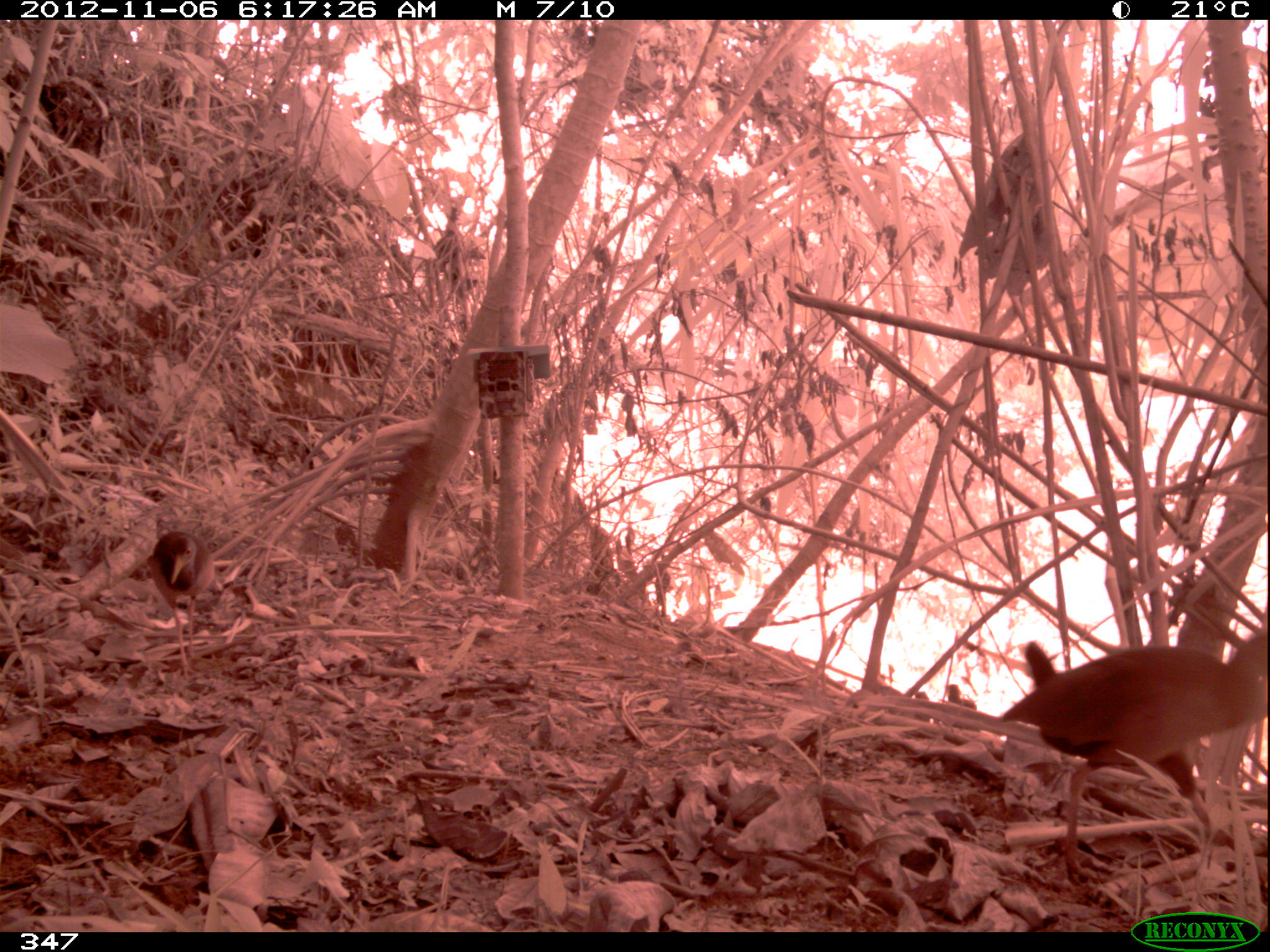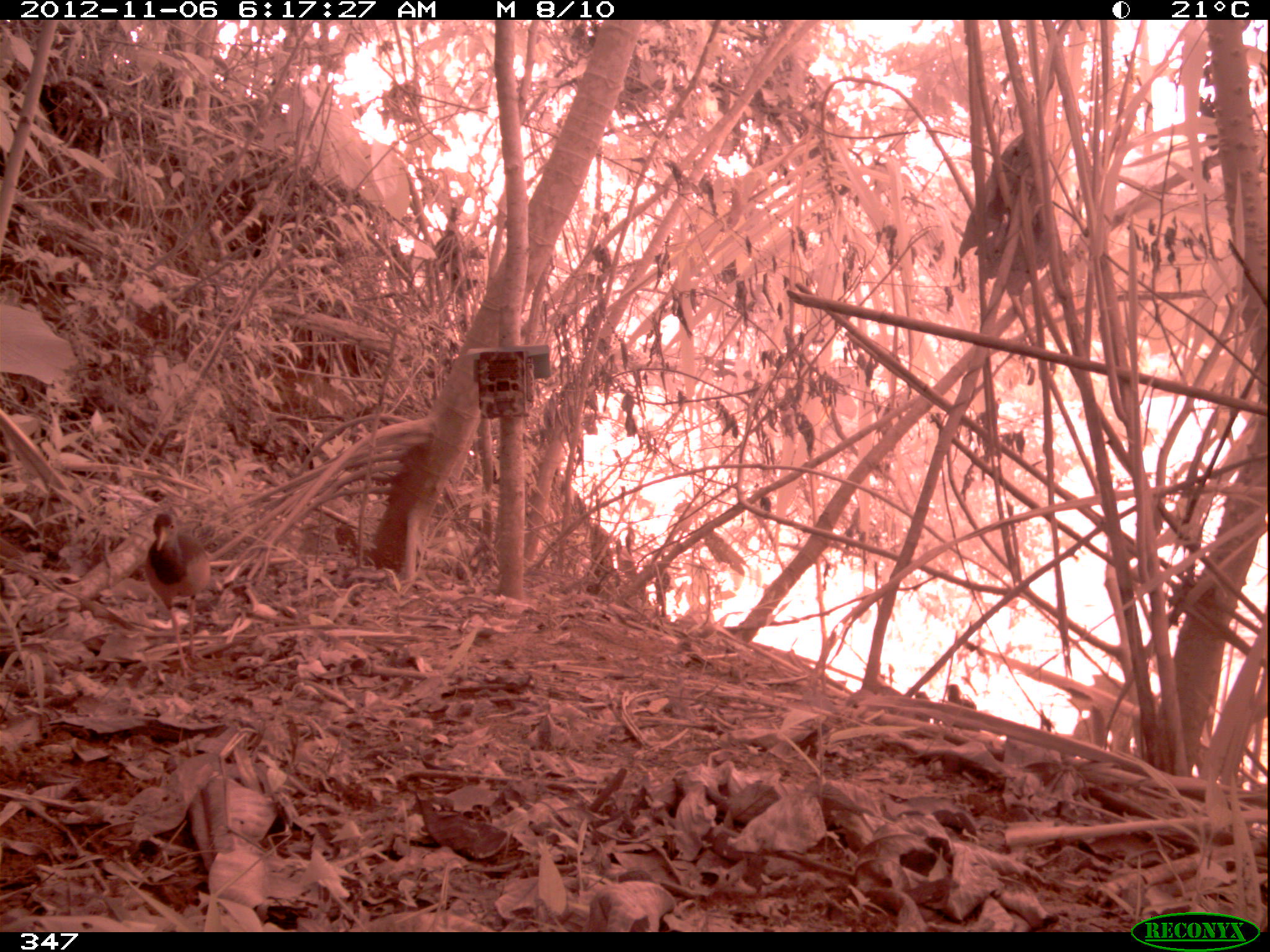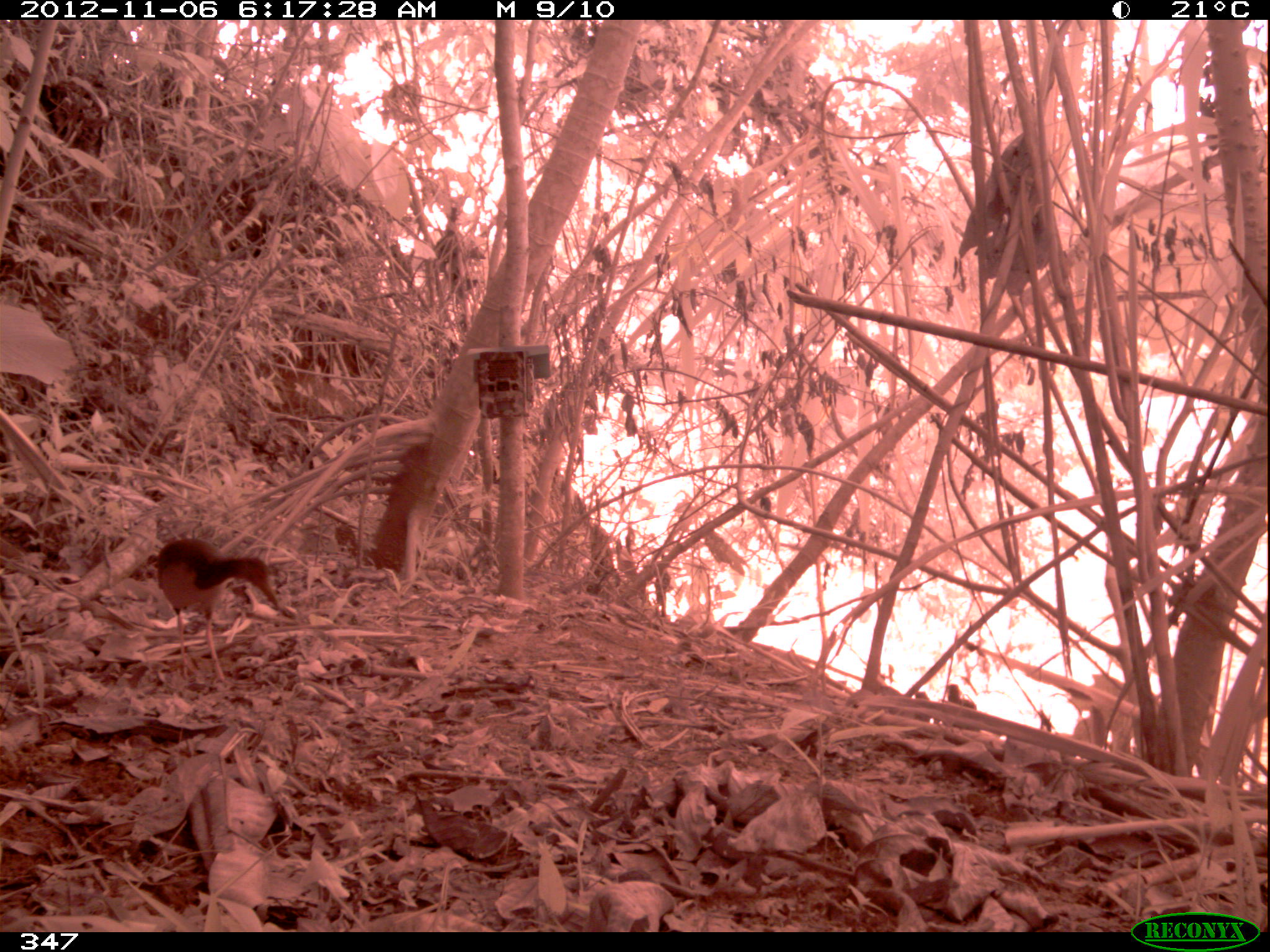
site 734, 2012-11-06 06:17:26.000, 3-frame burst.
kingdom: Animalia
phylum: Chordata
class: Aves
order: Gruiformes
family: Rallidae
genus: Aramides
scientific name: Aramides cajaneus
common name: gray-cowled wood-rail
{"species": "Aramides cajaneus (gray-cowled wood-rail)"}